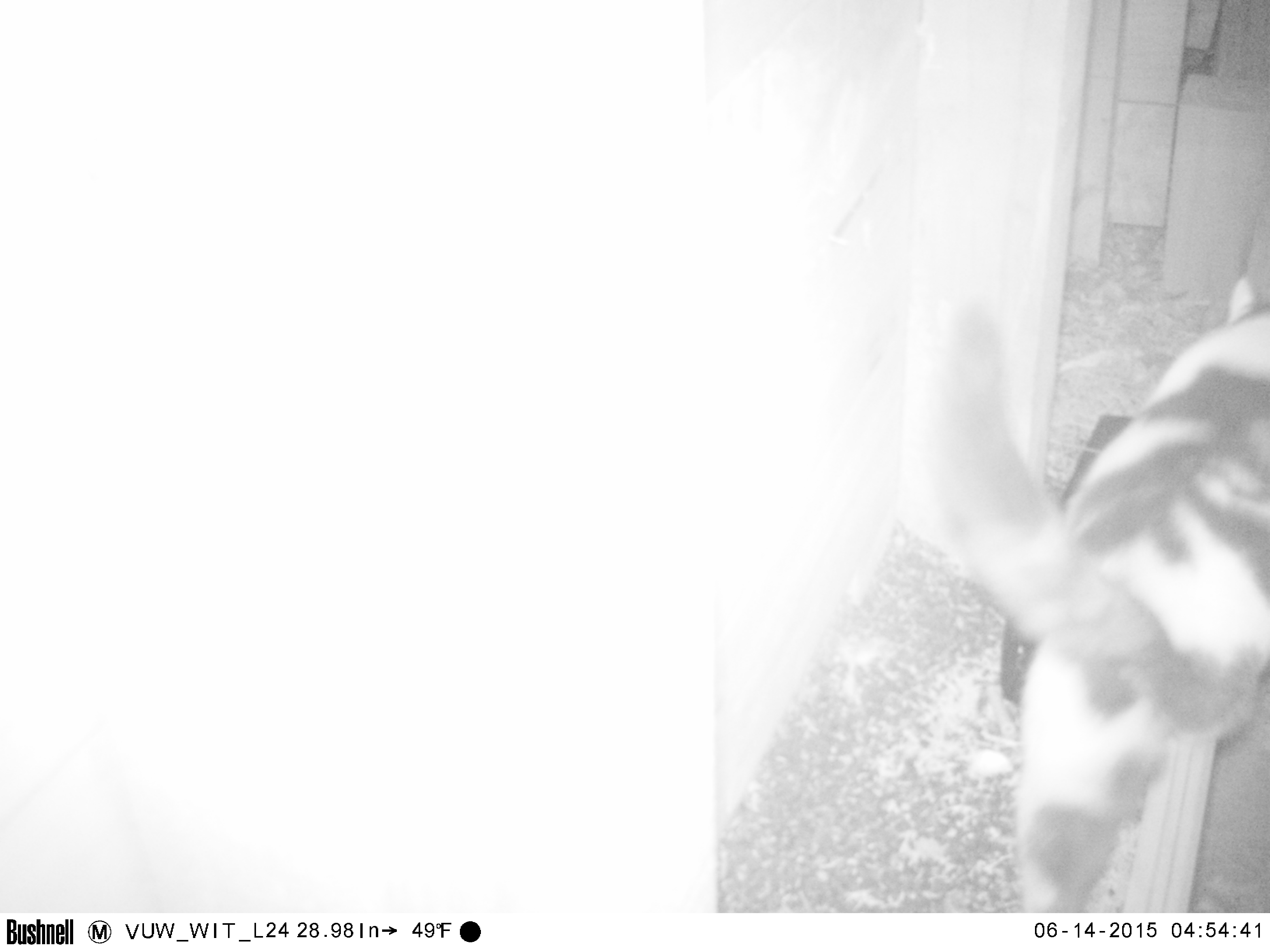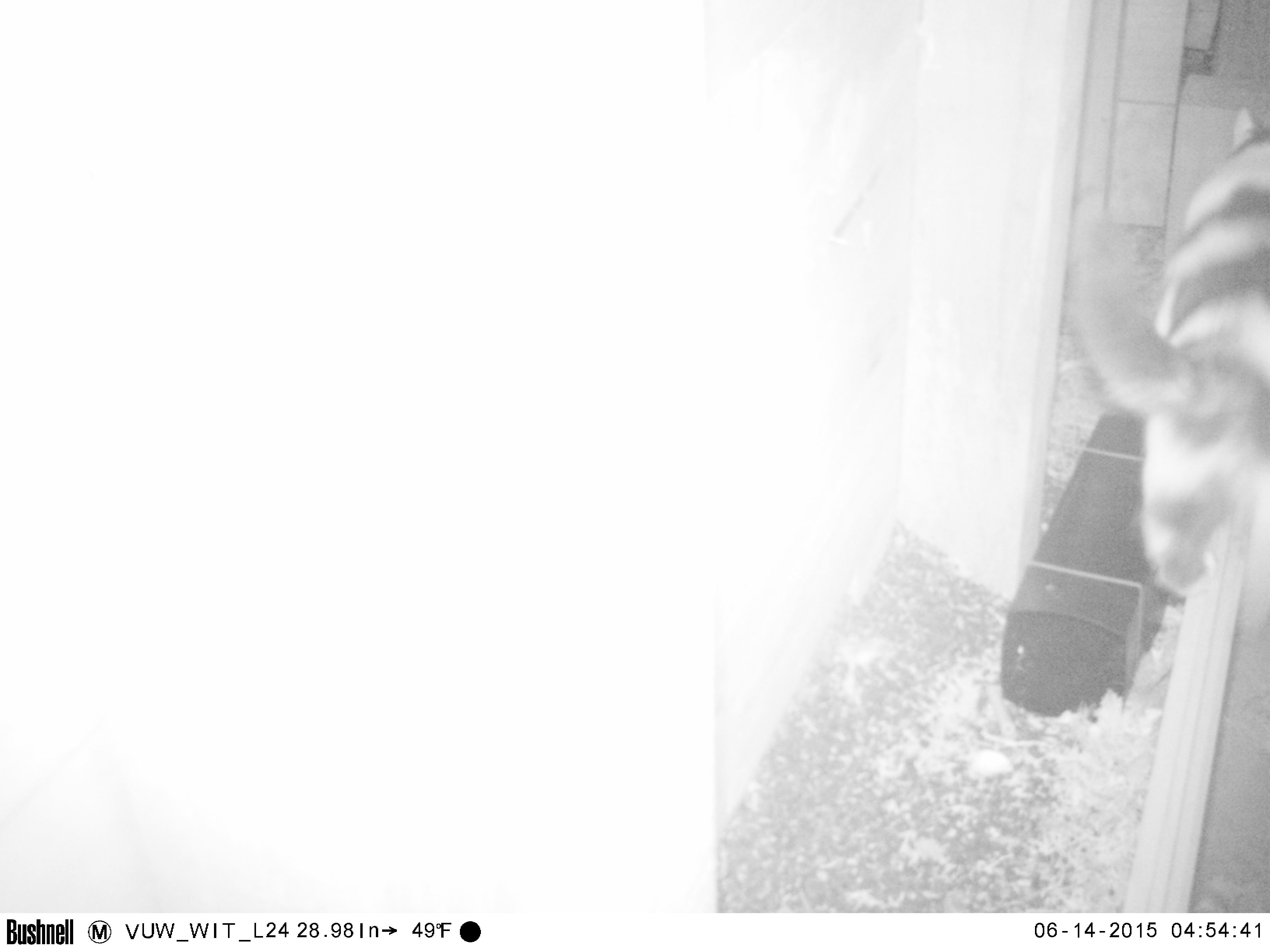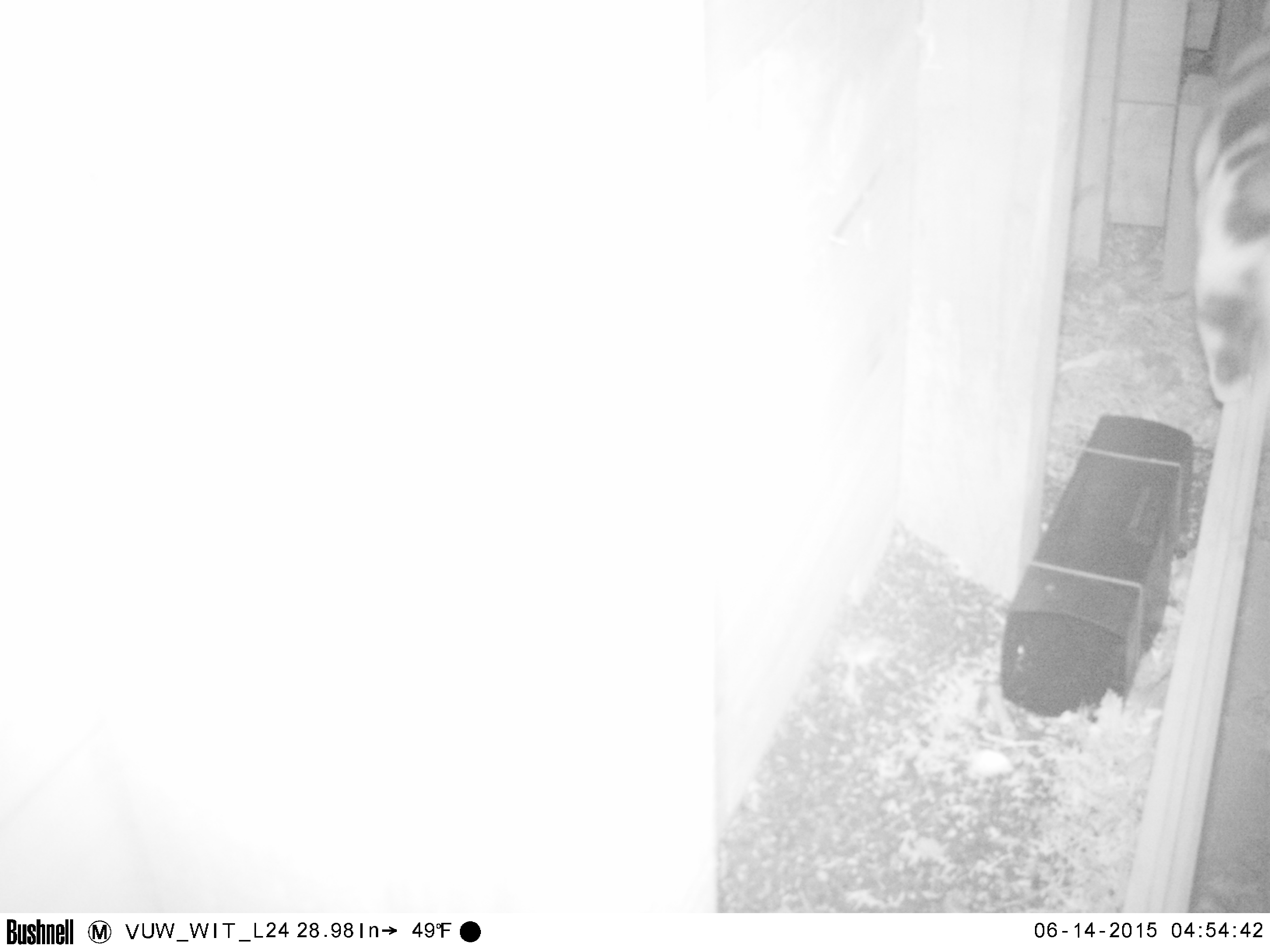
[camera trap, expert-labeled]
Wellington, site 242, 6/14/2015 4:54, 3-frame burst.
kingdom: Animalia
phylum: Chordata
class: Mammalia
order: Carnivora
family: Felidae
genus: Felis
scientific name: Felis catus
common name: cat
Cat (Felis catus).